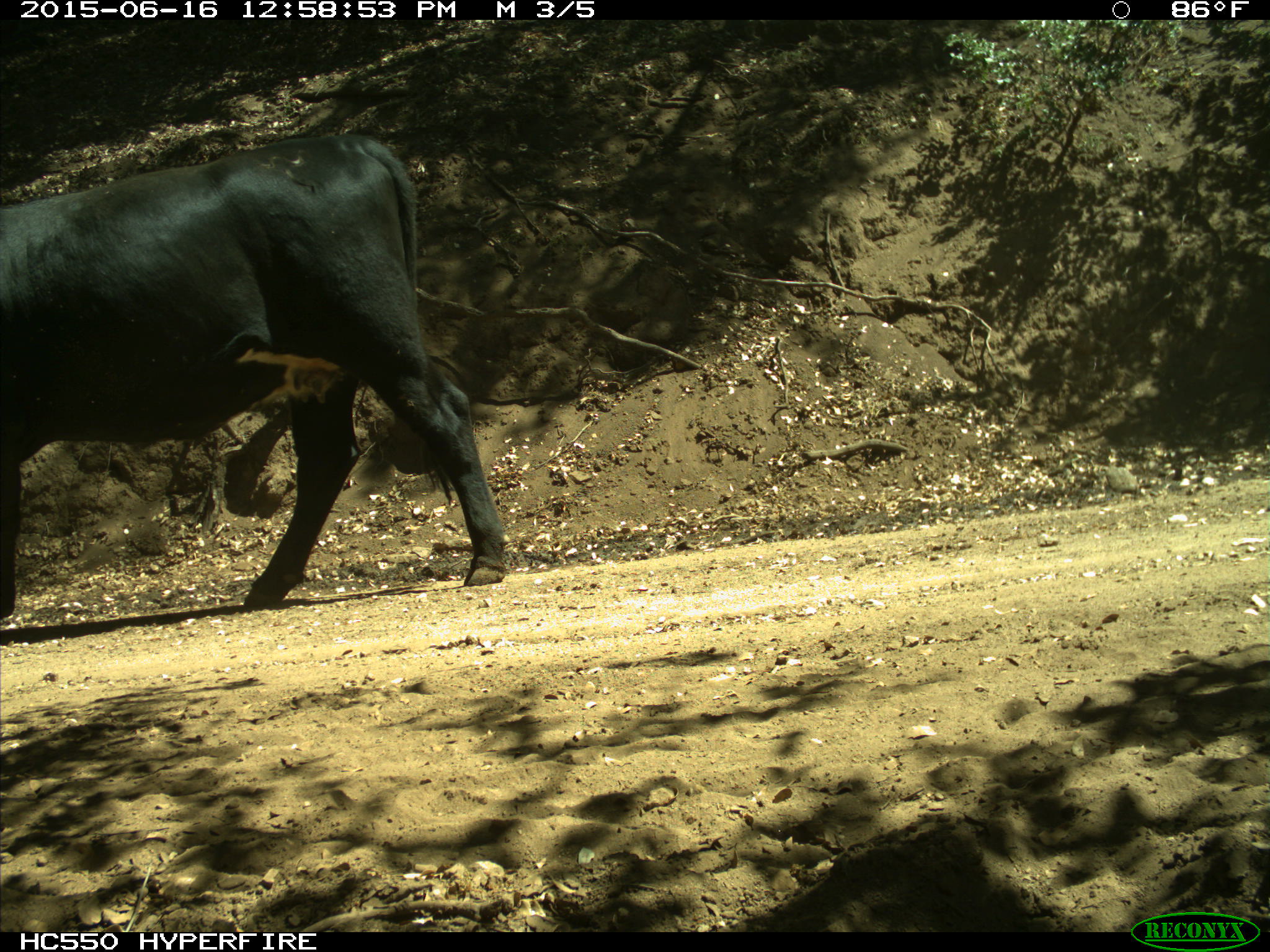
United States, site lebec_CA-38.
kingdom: Animalia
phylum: Chordata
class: Mammalia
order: Artiodactyla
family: Bovidae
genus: Bos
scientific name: Bos taurus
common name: domestic cow